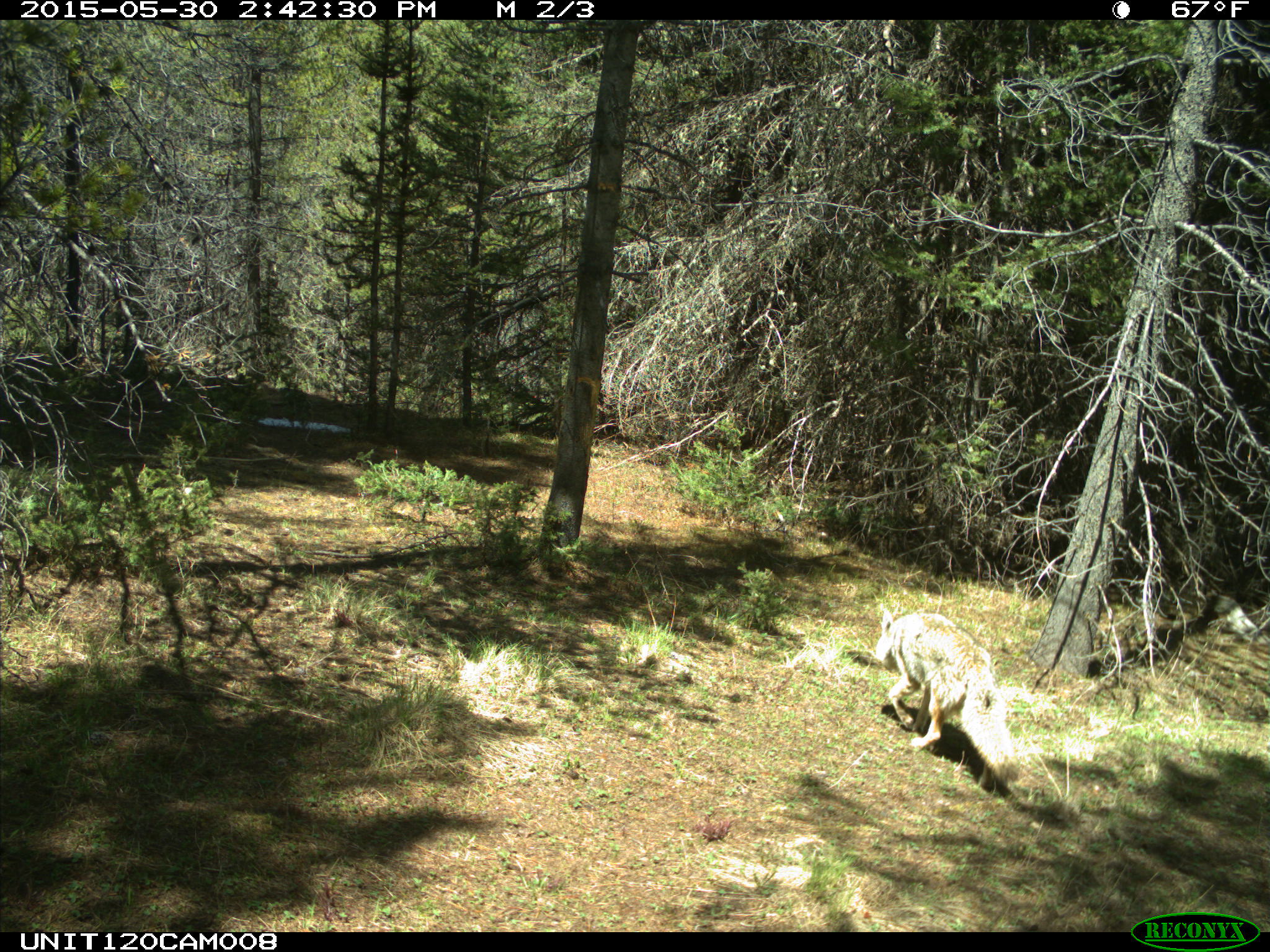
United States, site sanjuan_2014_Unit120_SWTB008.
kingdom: Animalia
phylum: Chordata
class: Mammalia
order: Carnivora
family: Canidae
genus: Canis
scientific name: Canis latrans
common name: coyote